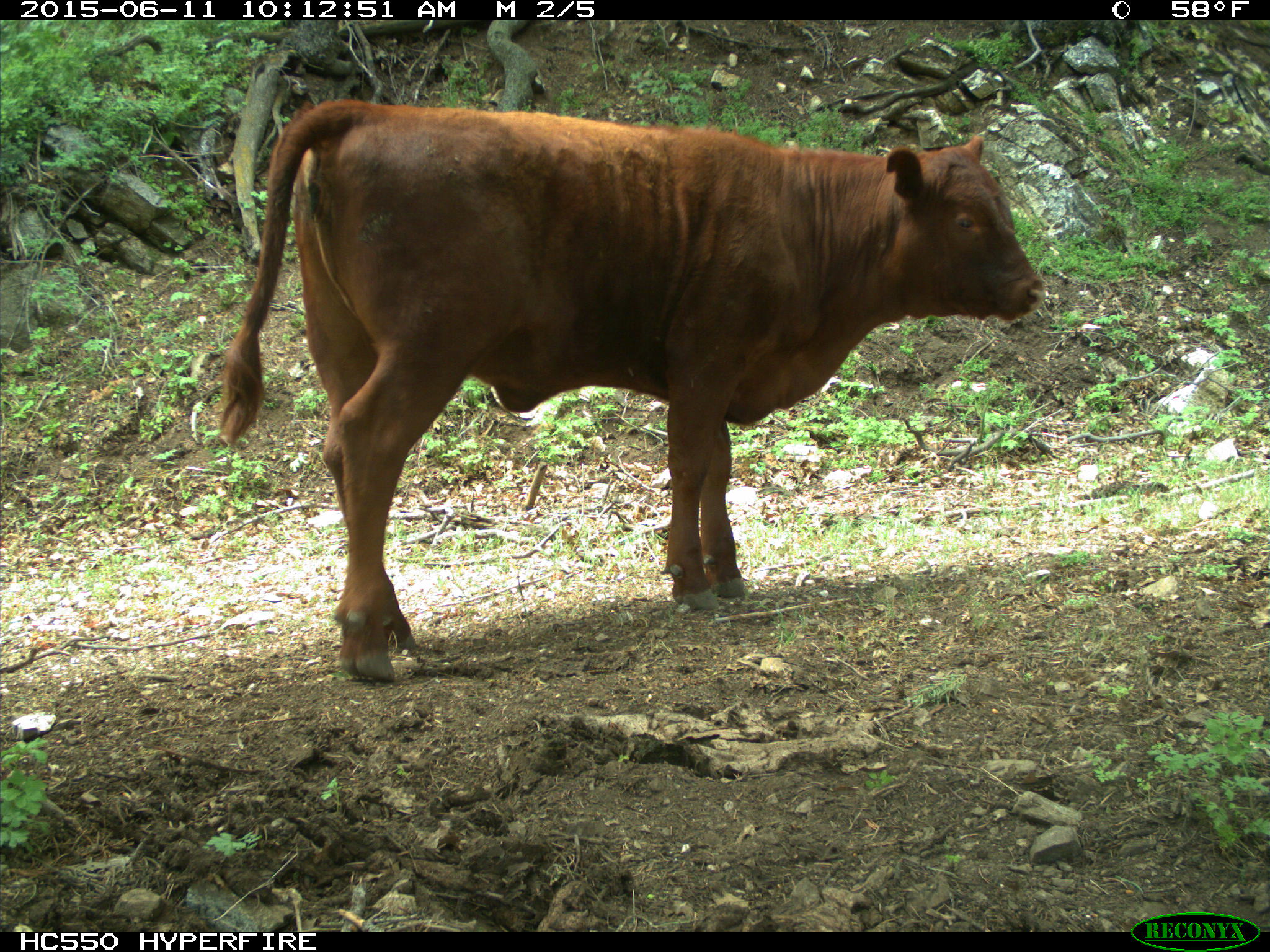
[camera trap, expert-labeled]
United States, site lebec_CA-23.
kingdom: Animalia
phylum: Chordata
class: Mammalia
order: Artiodactyla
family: Bovidae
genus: Bos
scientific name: Bos taurus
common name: domestic cow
Bos taurus (domestic cow).